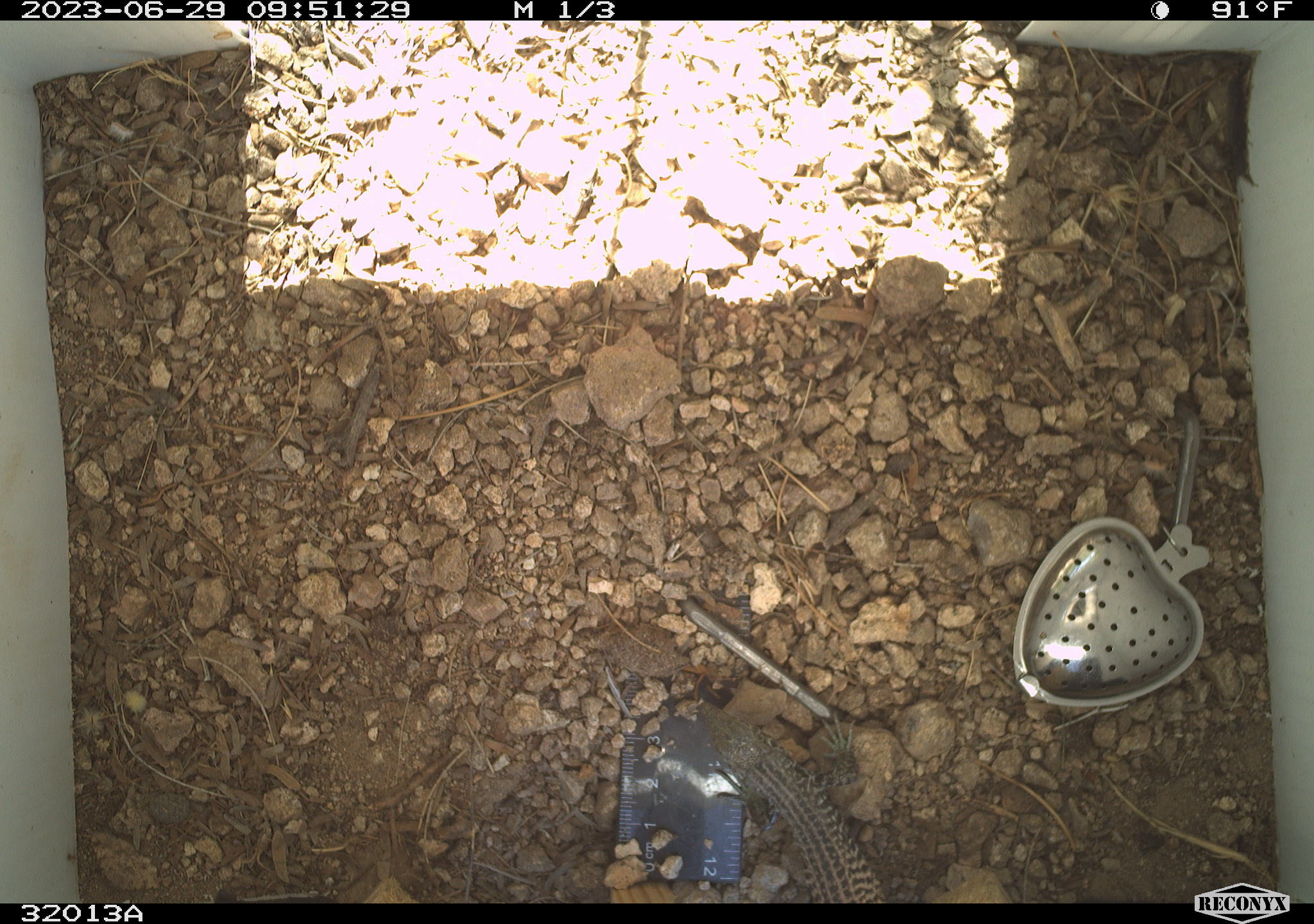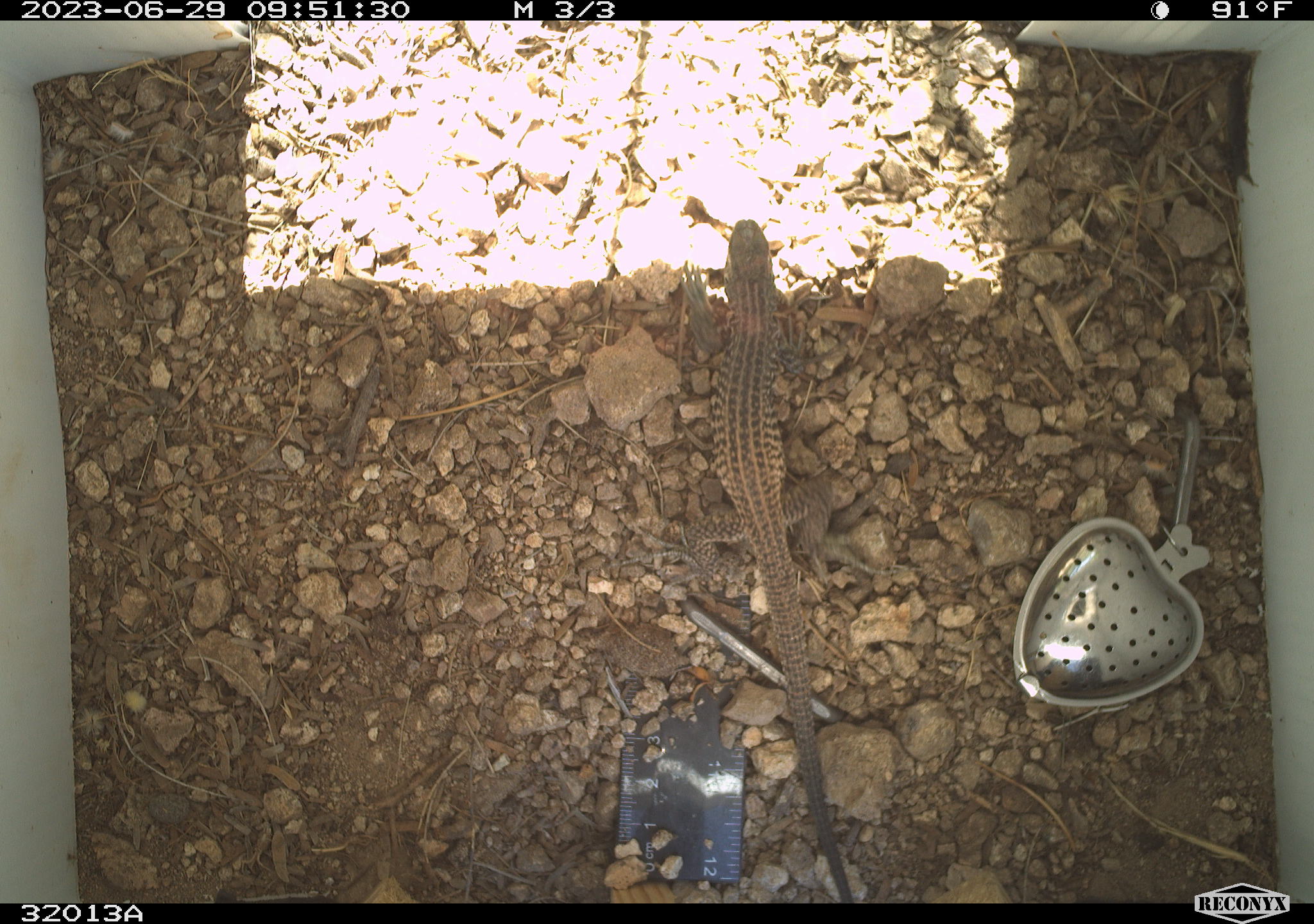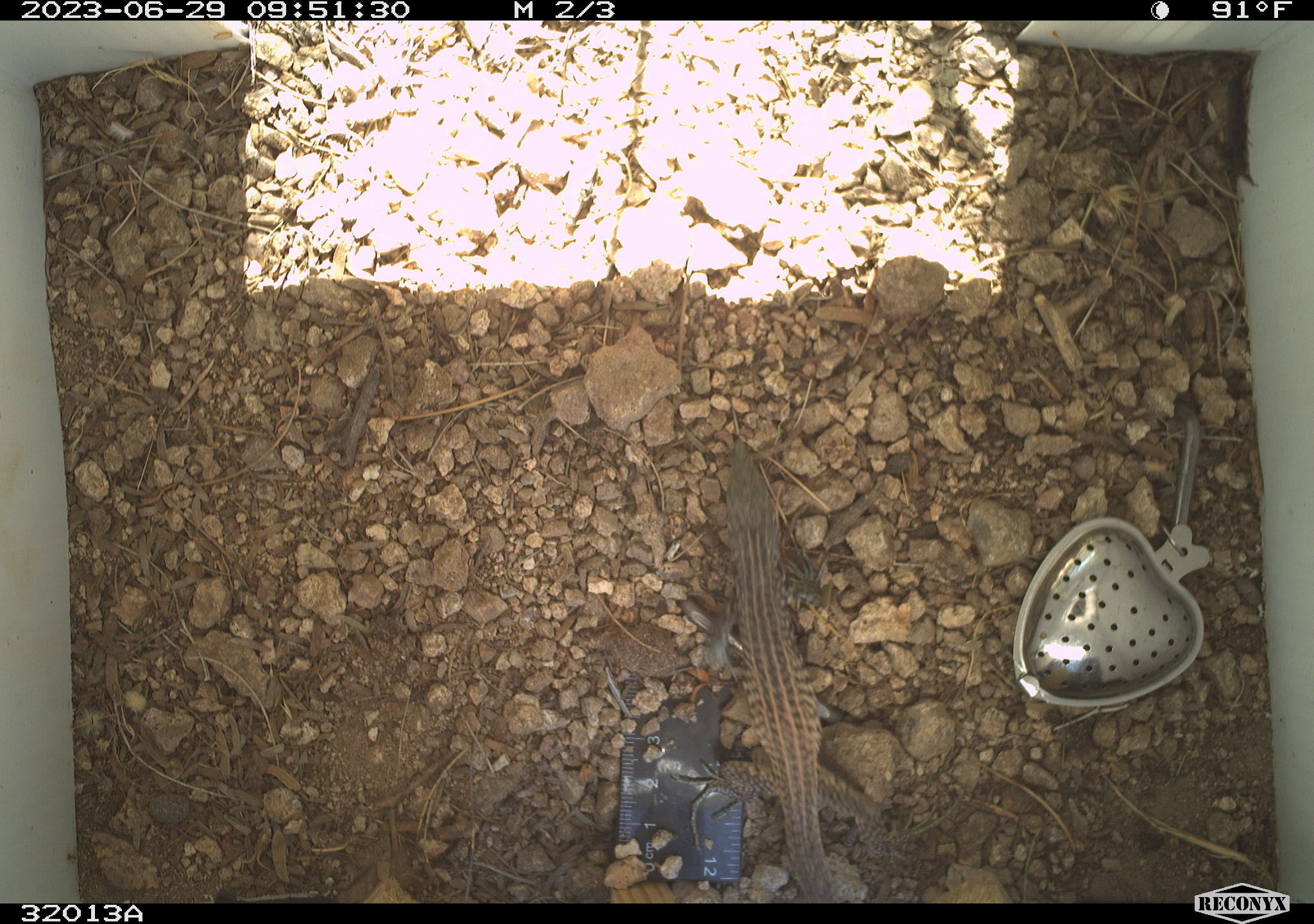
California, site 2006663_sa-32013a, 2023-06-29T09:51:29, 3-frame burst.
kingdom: Animalia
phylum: Chordata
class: Reptilia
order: Squamata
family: Teiidae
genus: Aspidoscelis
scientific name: Aspidoscelis tigris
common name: western whiptail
Western whiptail (Aspidoscelis tigris).